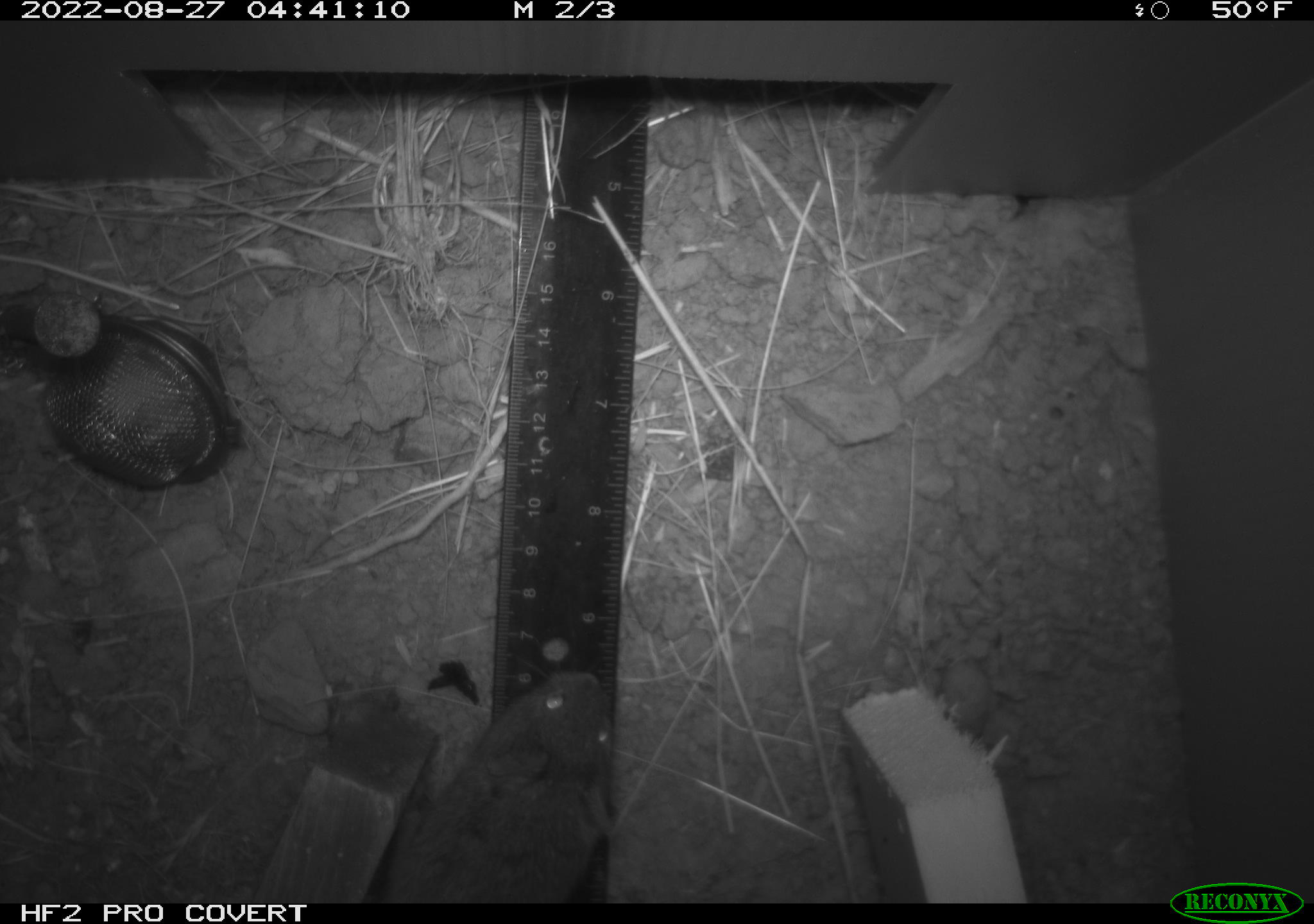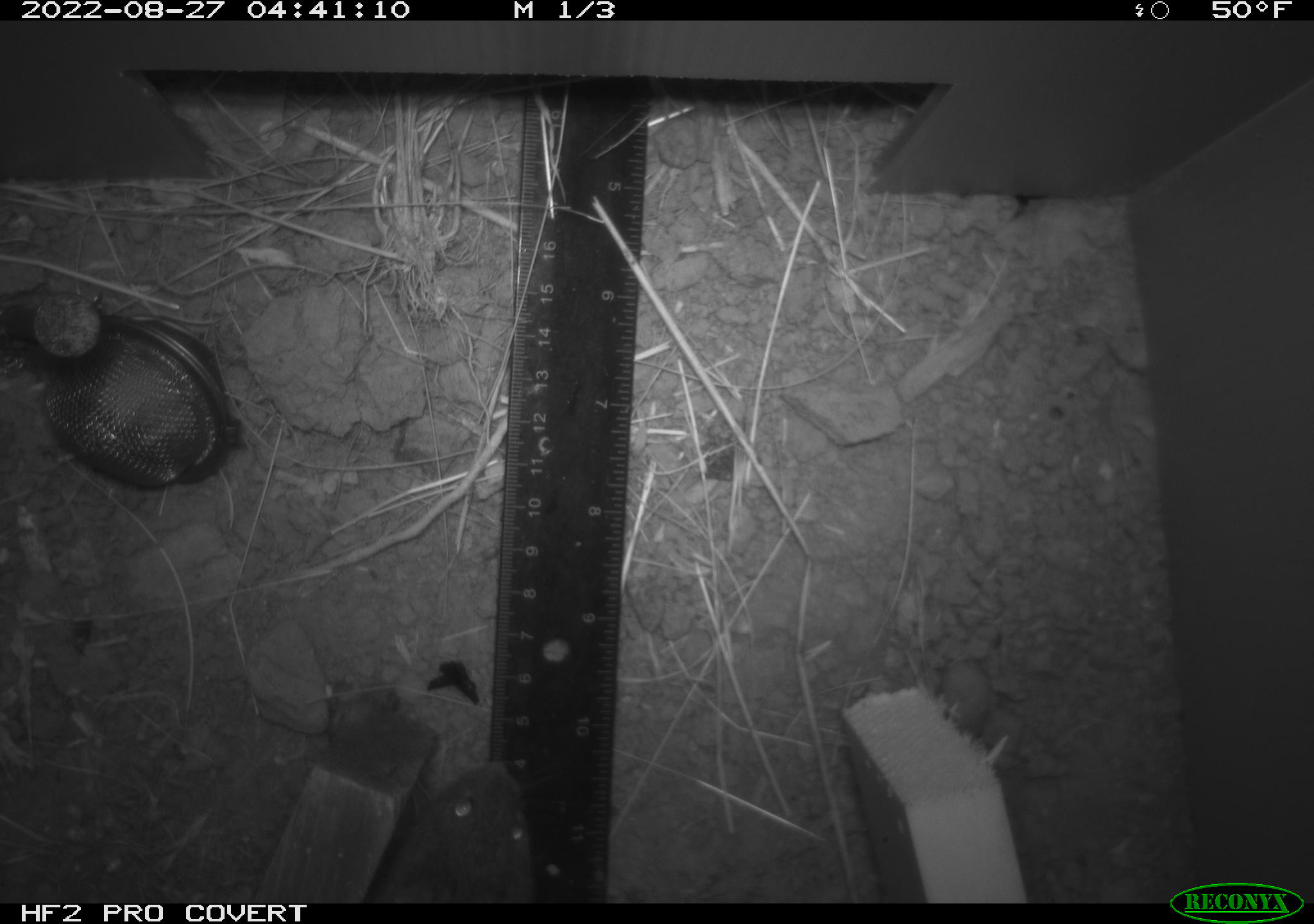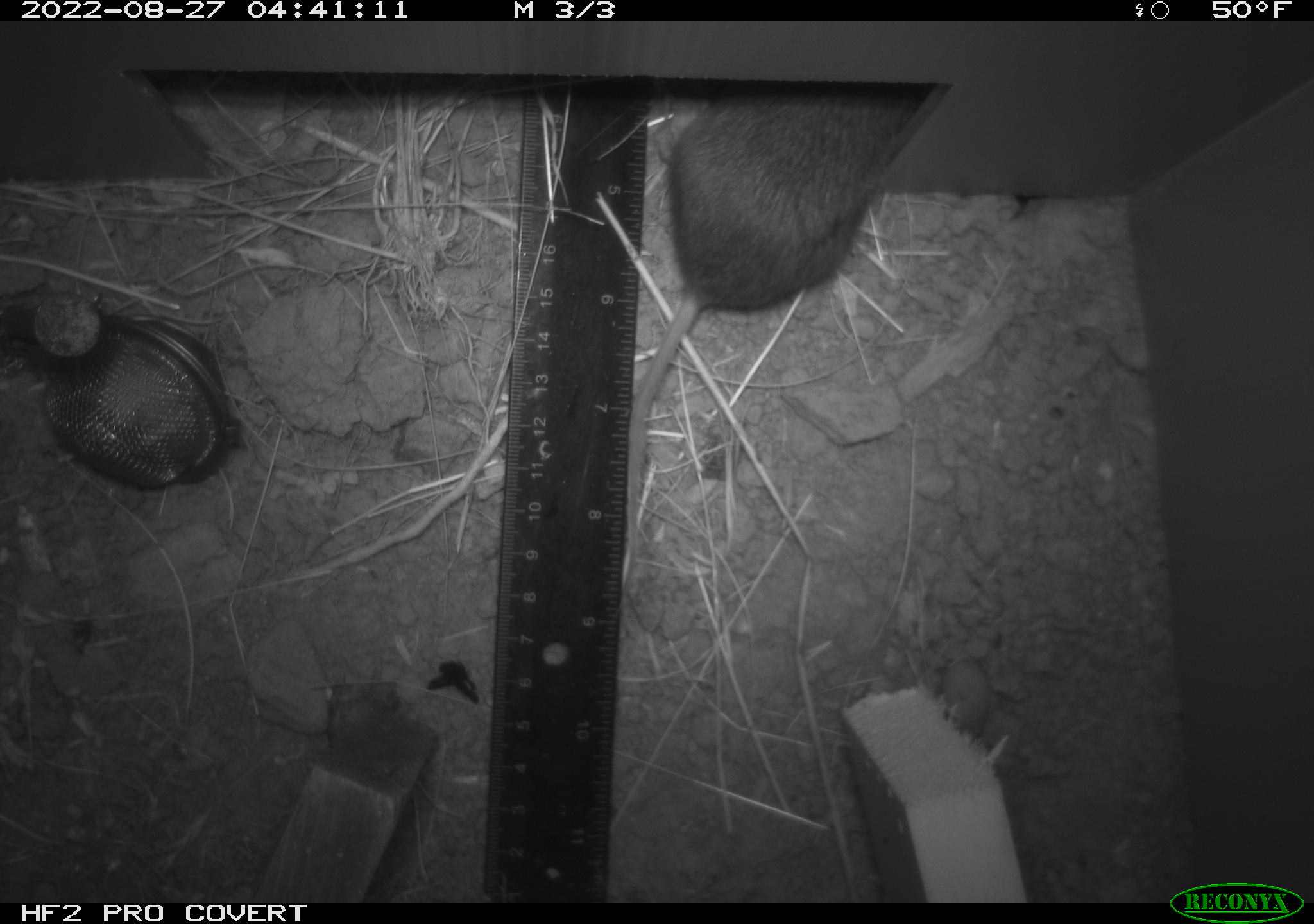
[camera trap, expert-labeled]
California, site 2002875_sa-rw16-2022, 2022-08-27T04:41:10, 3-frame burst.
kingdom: Animalia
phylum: Chordata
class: Mammalia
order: Rodentia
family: Cricetidae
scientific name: Arvicolinae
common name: voles, lemmings, and muskrats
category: arvicolinae subfamily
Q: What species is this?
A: Arvicolinae subfamily (voles, lemmings, and muskrats) (Arvicolinae).